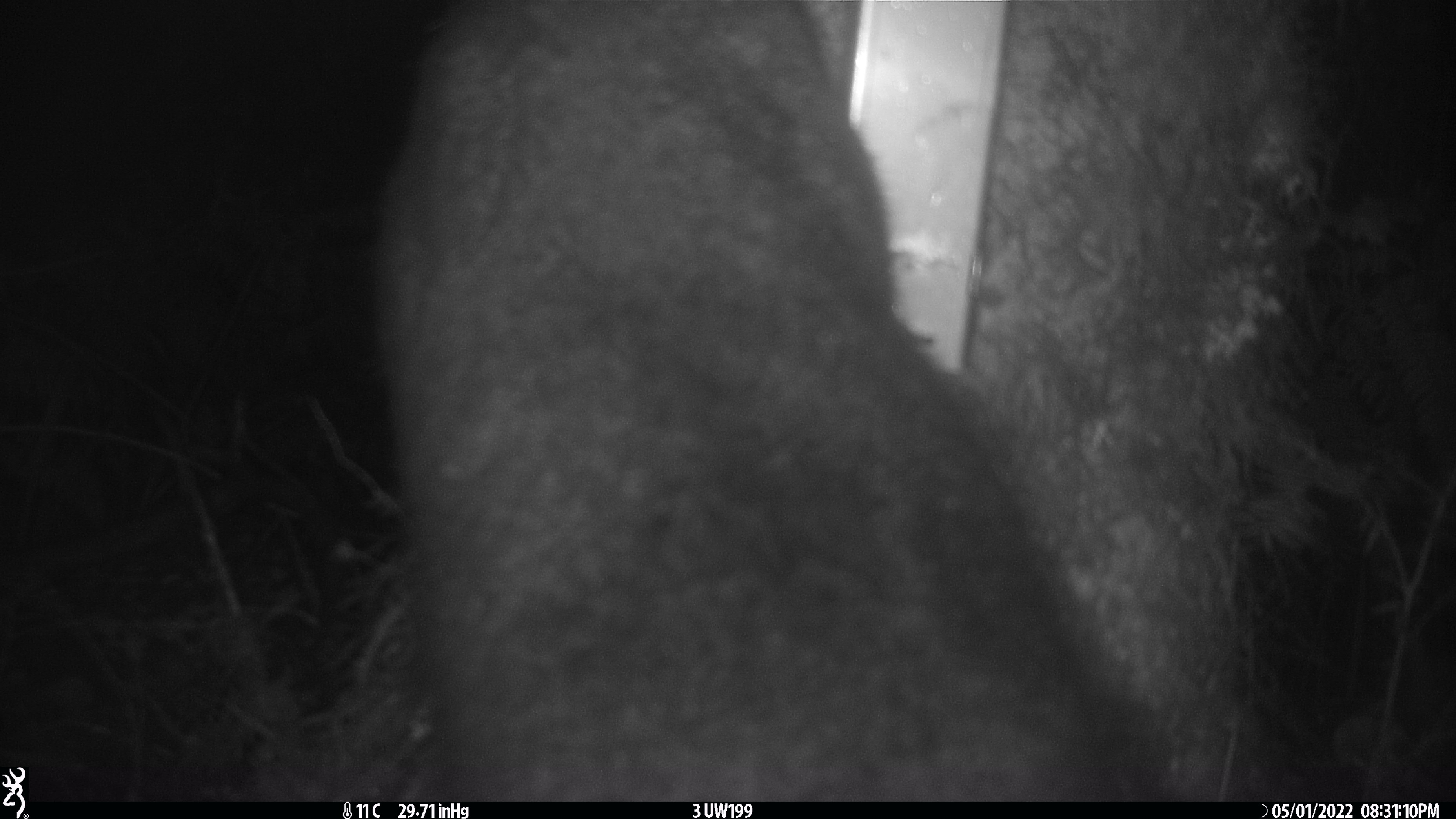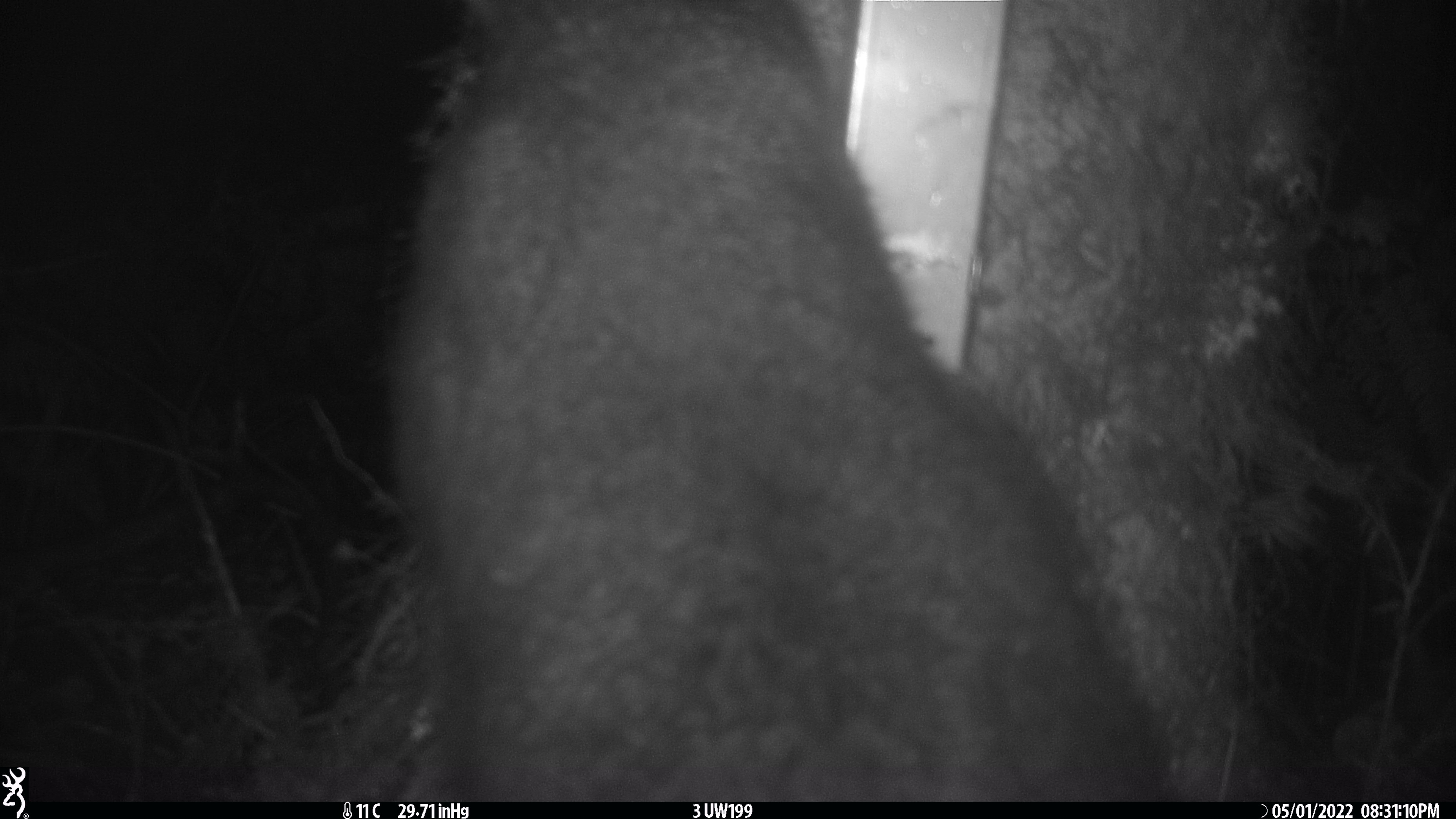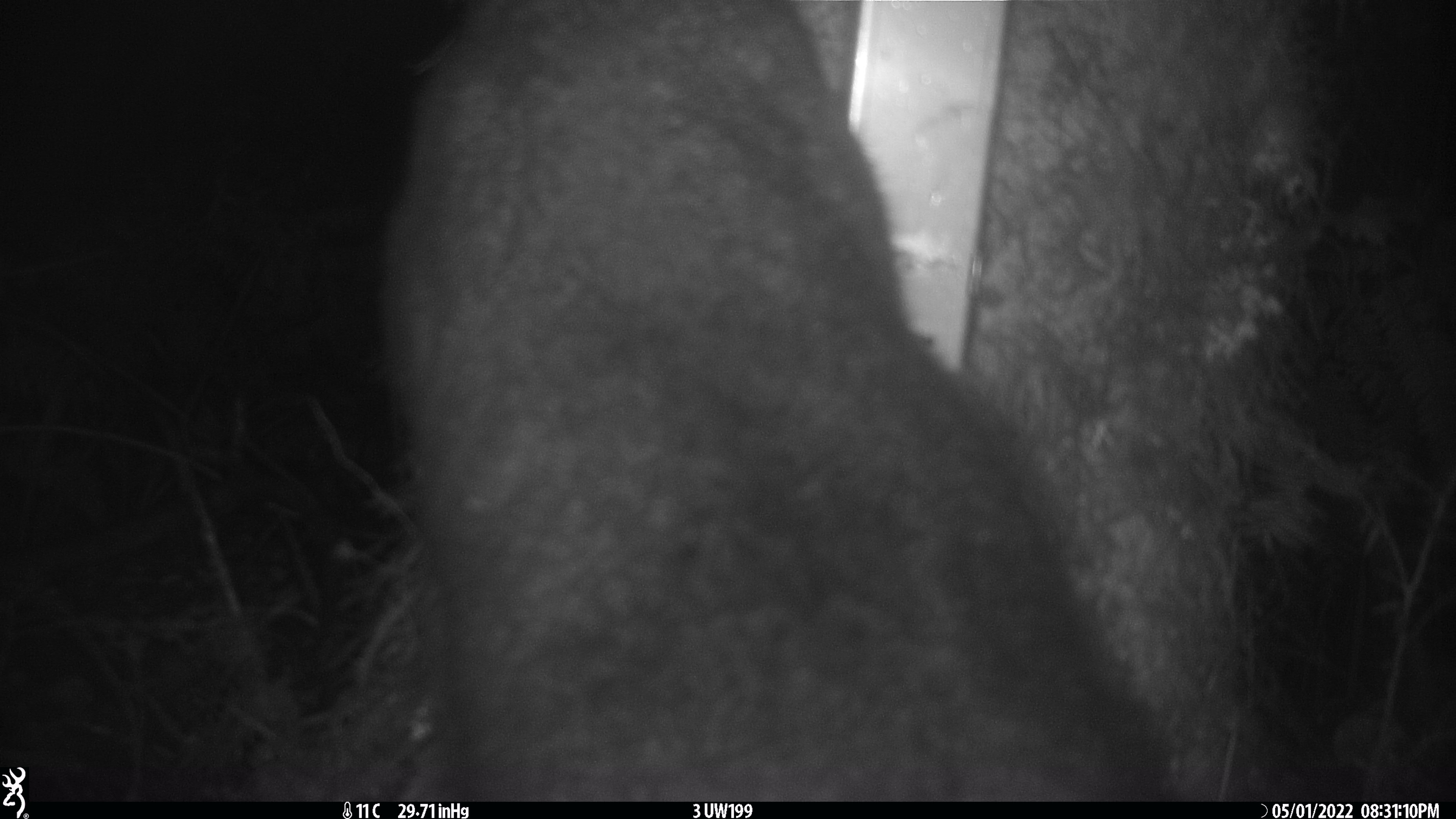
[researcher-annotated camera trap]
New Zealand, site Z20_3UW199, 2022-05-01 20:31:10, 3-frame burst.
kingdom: Animalia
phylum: Chordata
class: Mammalia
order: Diprotodontia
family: Phalangeridae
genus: Trichosurus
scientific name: Trichosurus vulpecula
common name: common brushtail possum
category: possum